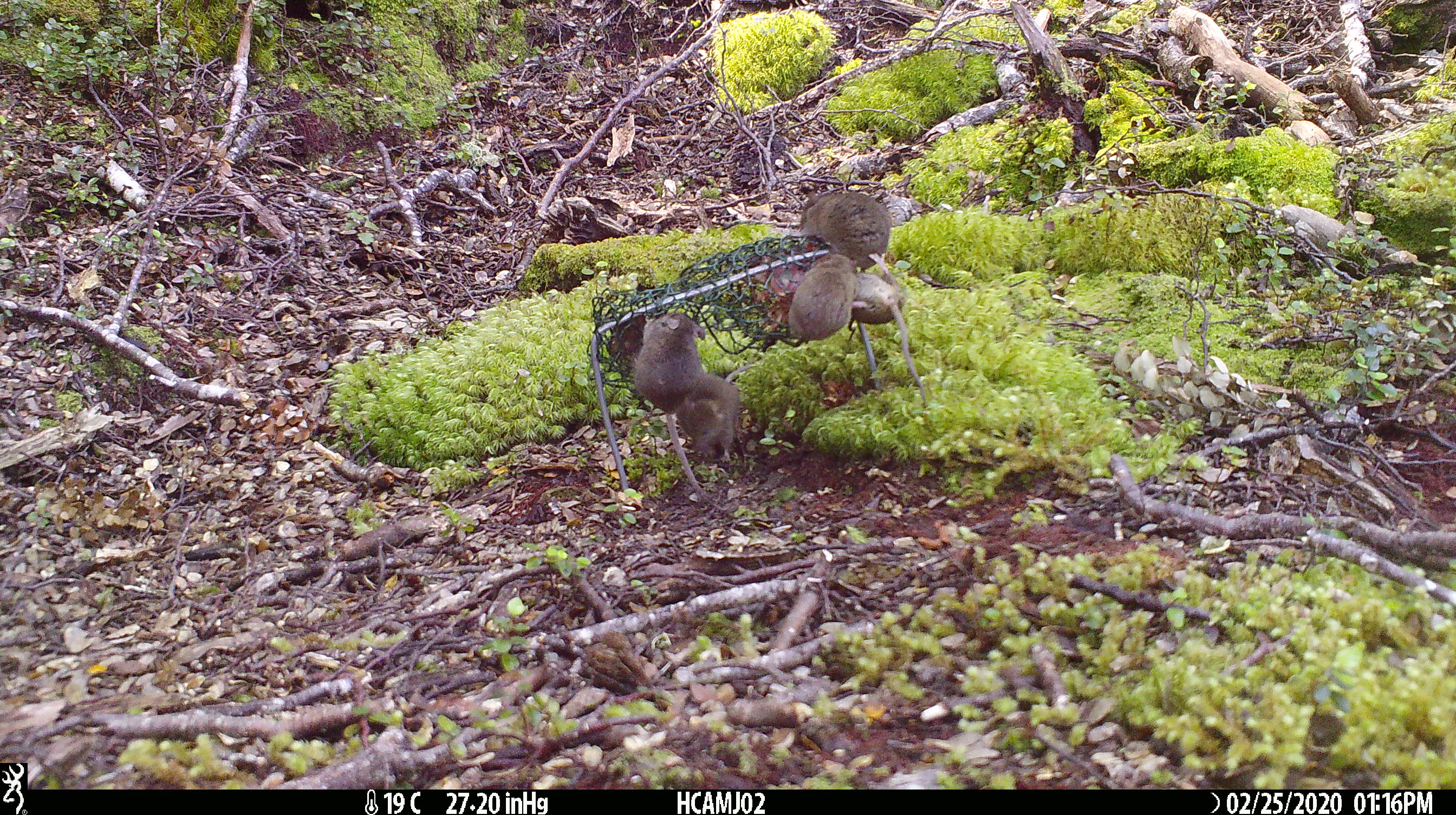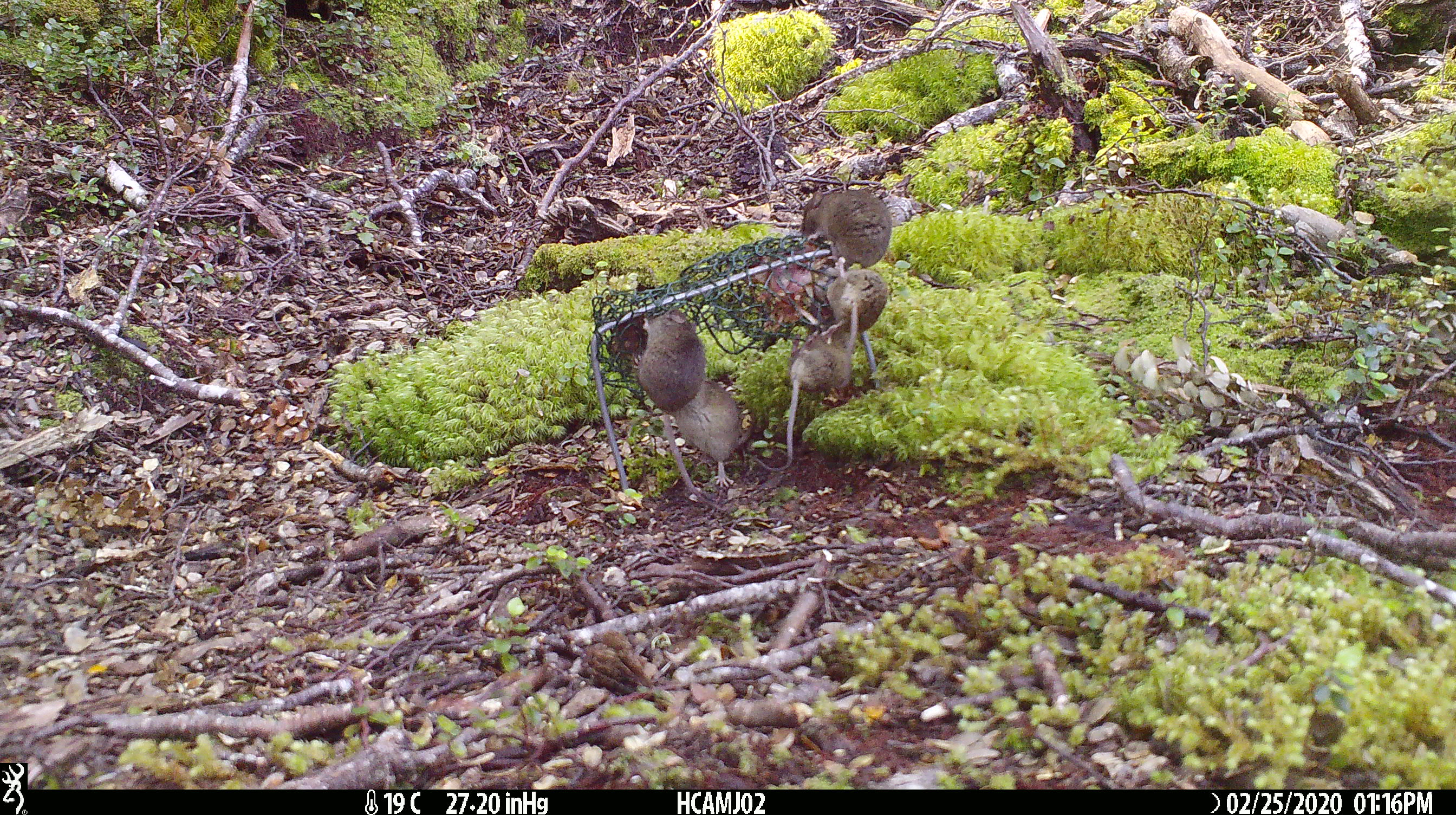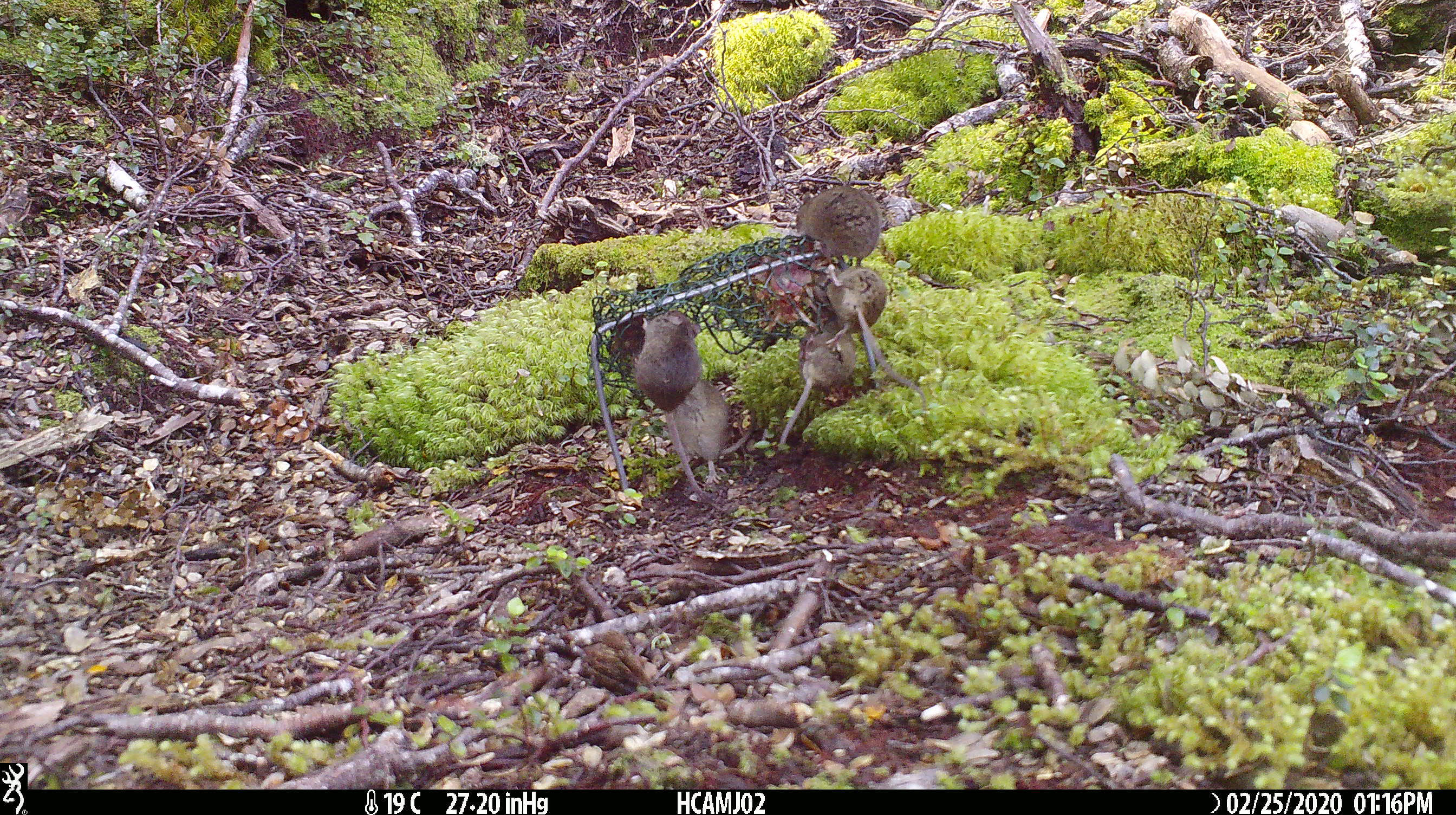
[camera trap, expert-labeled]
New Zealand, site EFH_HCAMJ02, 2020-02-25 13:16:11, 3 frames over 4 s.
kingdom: Animalia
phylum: Chordata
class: Mammalia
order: Rodentia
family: Muridae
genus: Mus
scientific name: Mus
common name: mouse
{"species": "mouse (Mus)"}